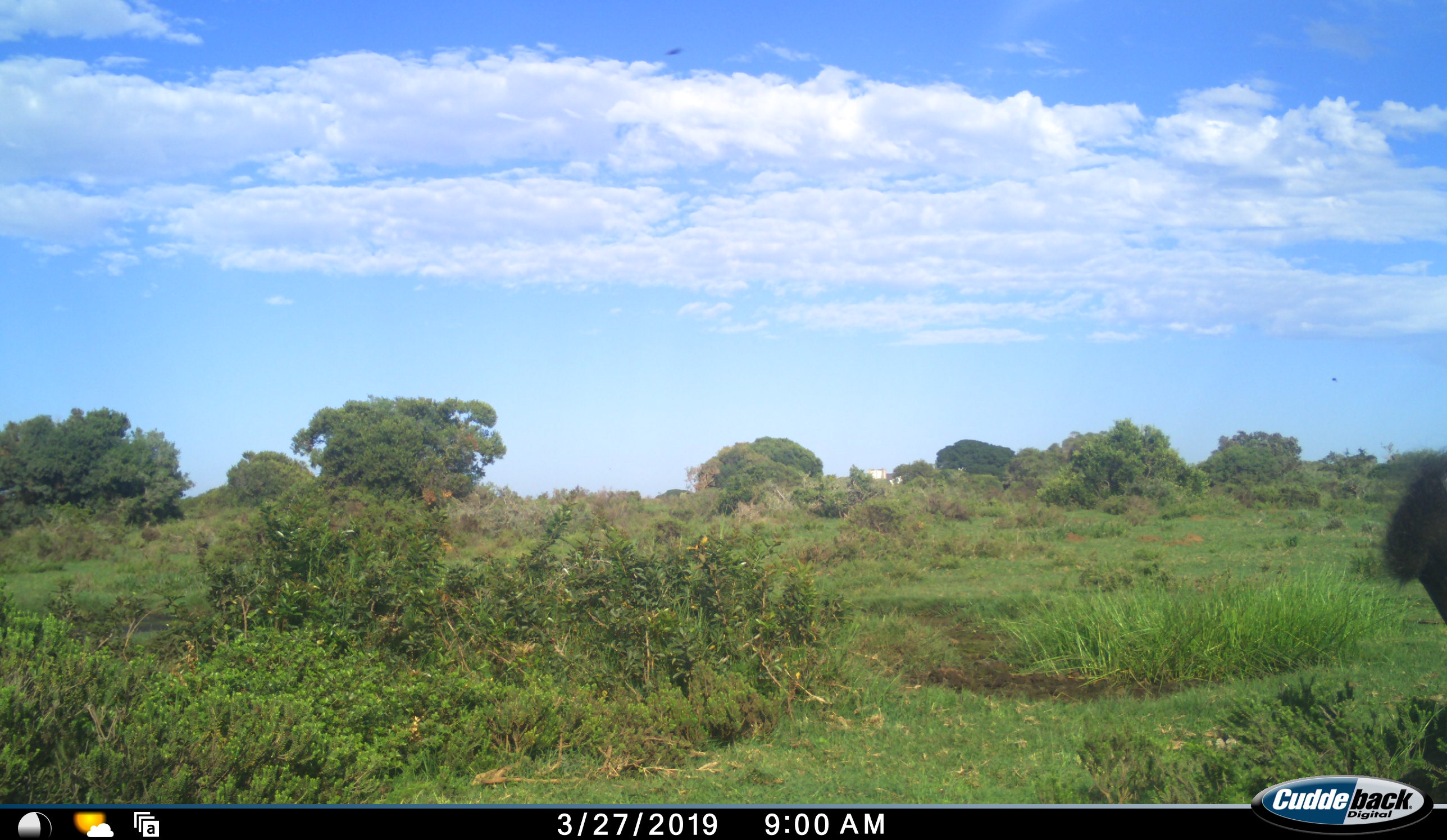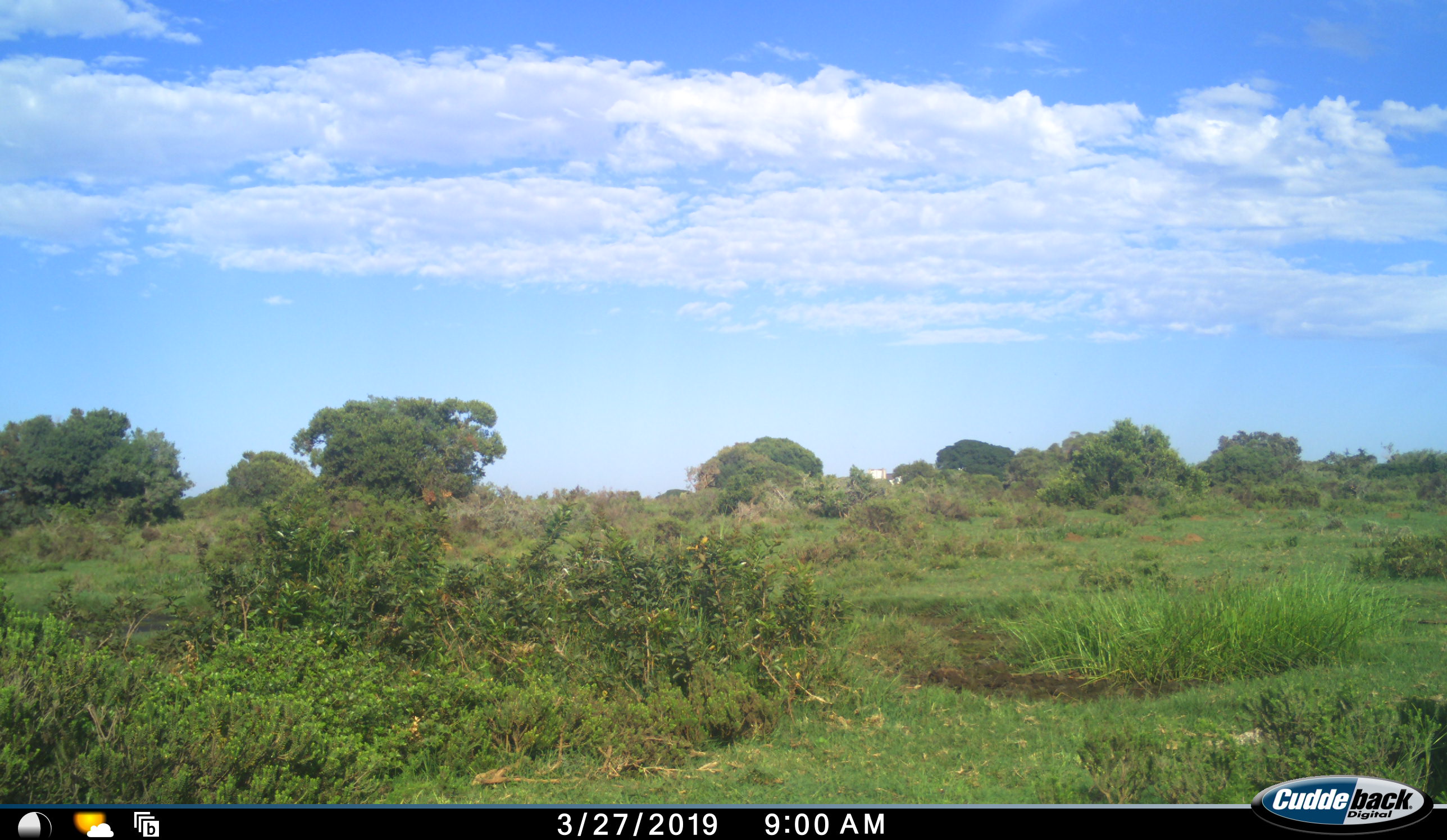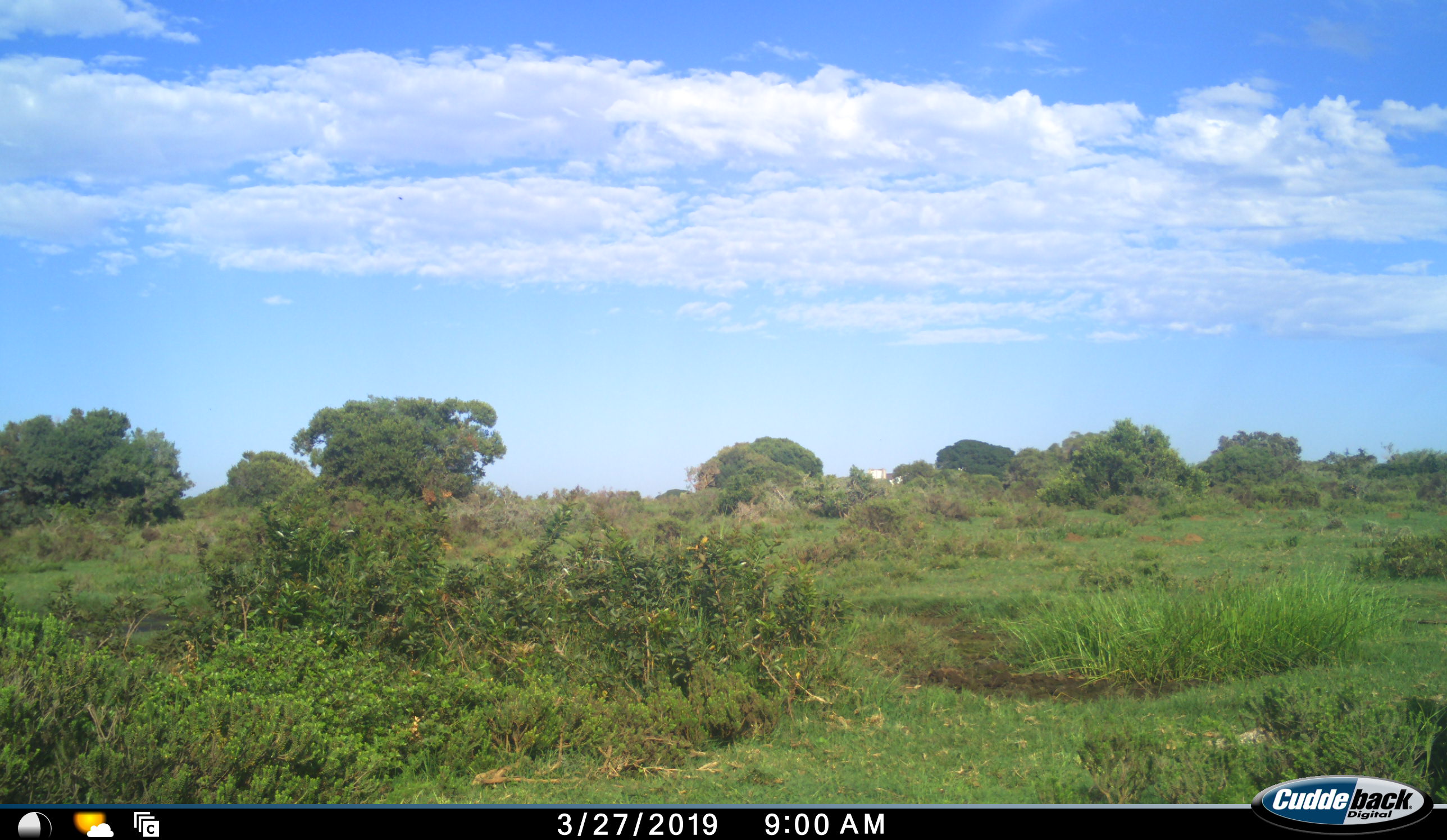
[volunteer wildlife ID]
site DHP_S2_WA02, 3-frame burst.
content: unidentified animal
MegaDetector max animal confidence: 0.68